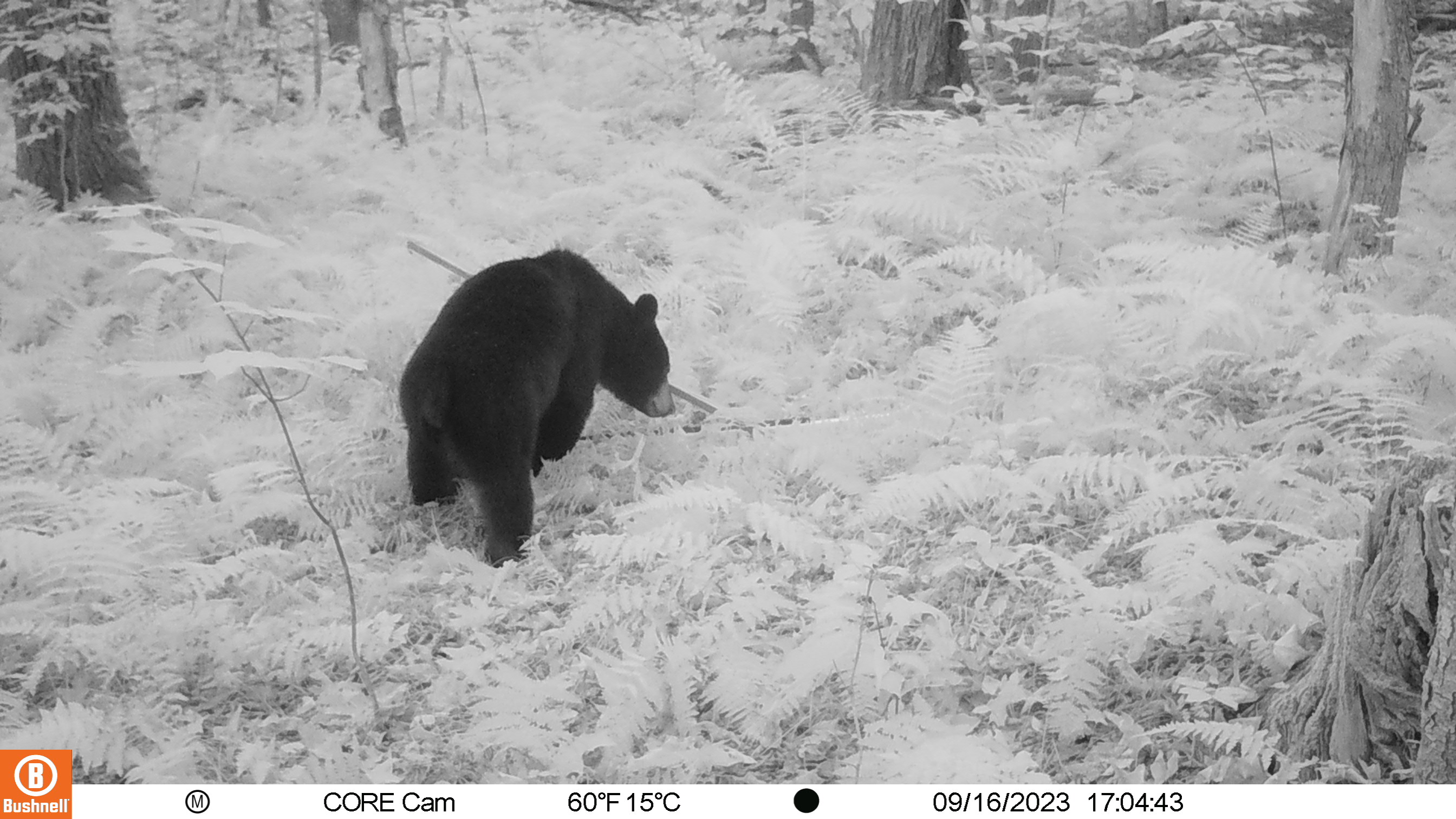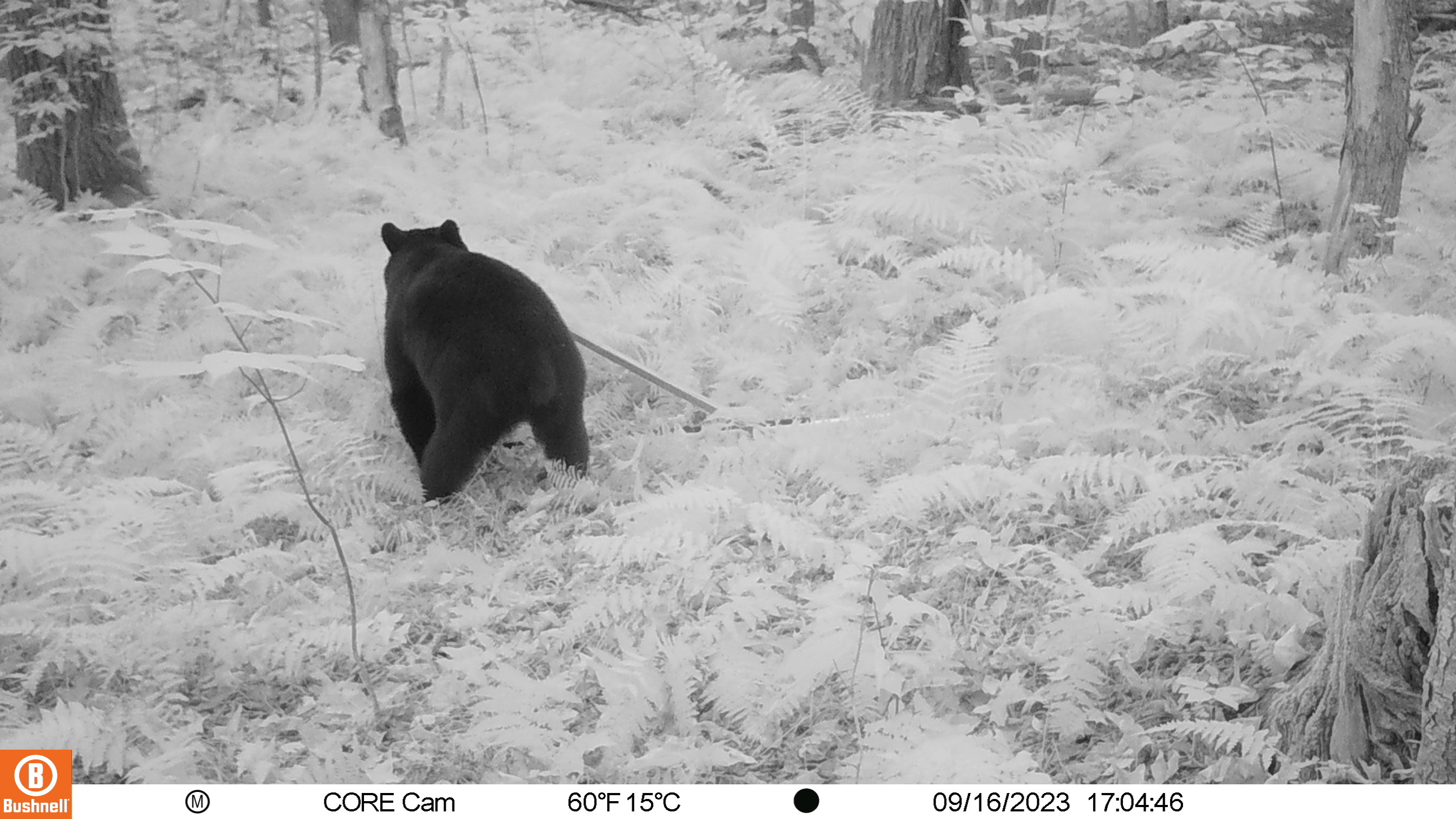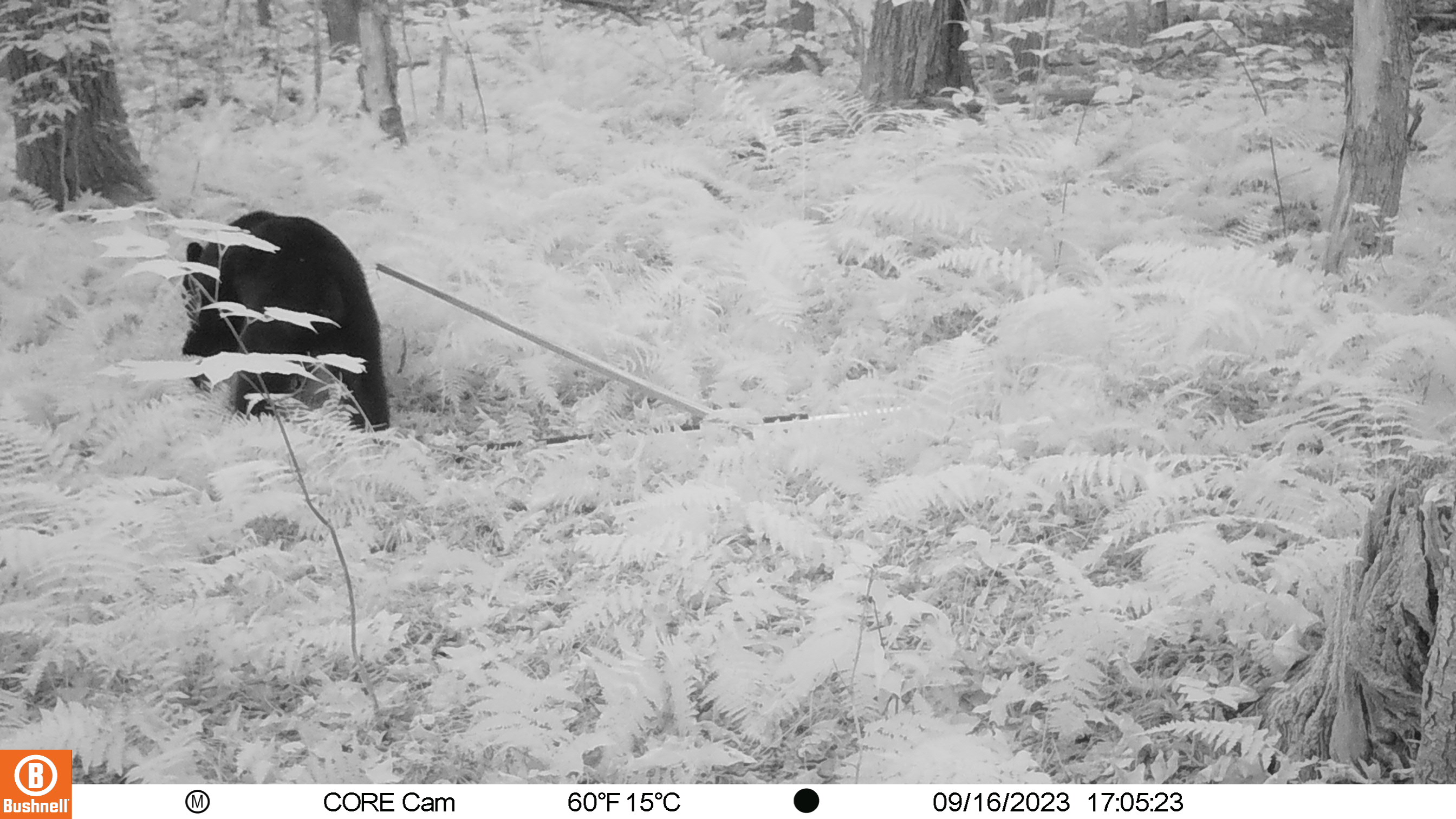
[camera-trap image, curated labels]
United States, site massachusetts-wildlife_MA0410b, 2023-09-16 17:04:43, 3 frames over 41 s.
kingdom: Animalia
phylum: Chordata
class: Mammalia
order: Carnivora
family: Ursidae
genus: Ursus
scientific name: Ursus americanus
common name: black bear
Black bear (Ursus americanus).